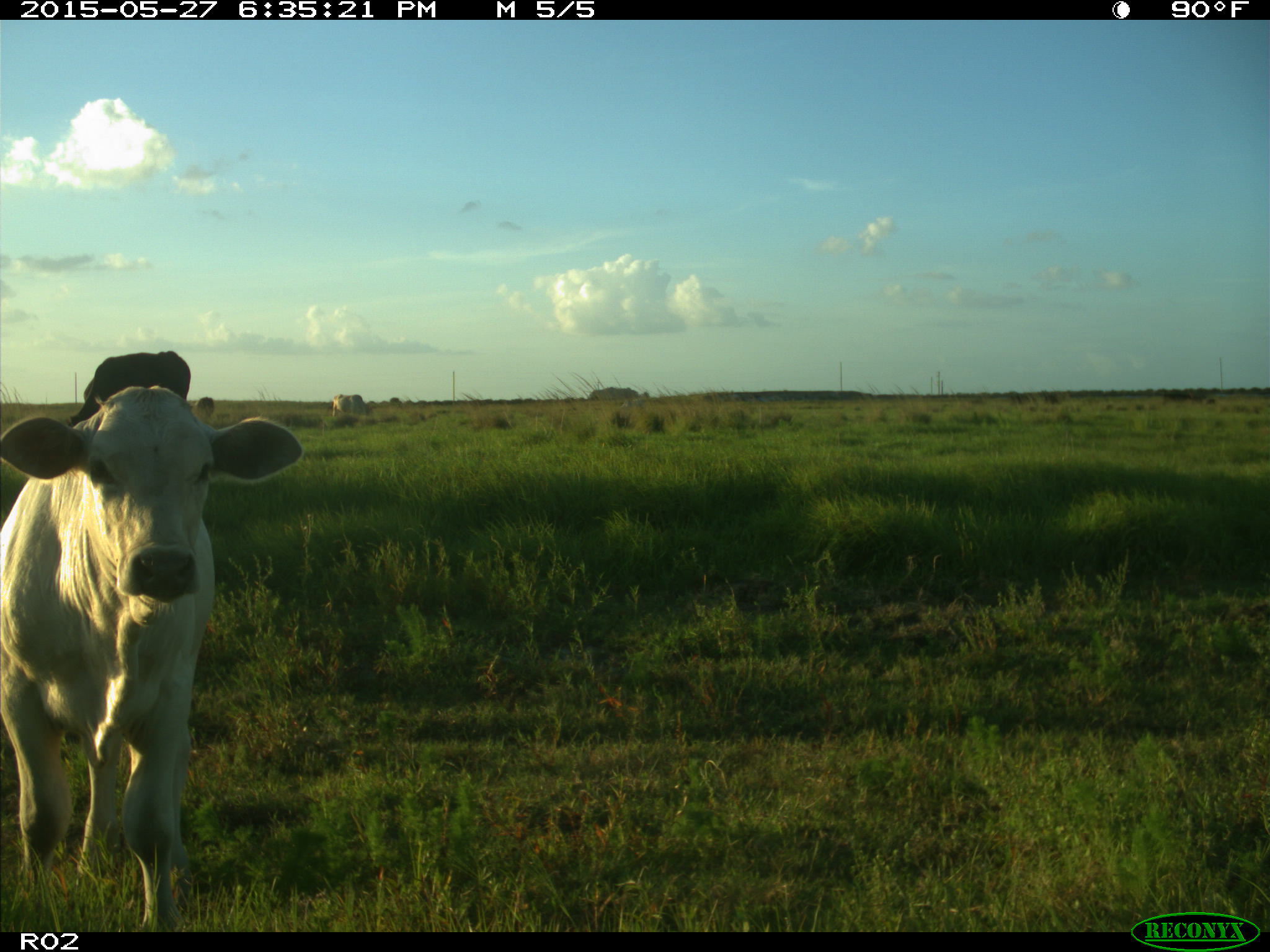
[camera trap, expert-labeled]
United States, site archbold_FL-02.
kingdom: Animalia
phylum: Chordata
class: Mammalia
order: Artiodactyla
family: Bovidae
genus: Bos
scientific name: Bos taurus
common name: domestic cow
Bos taurus (domestic cow).